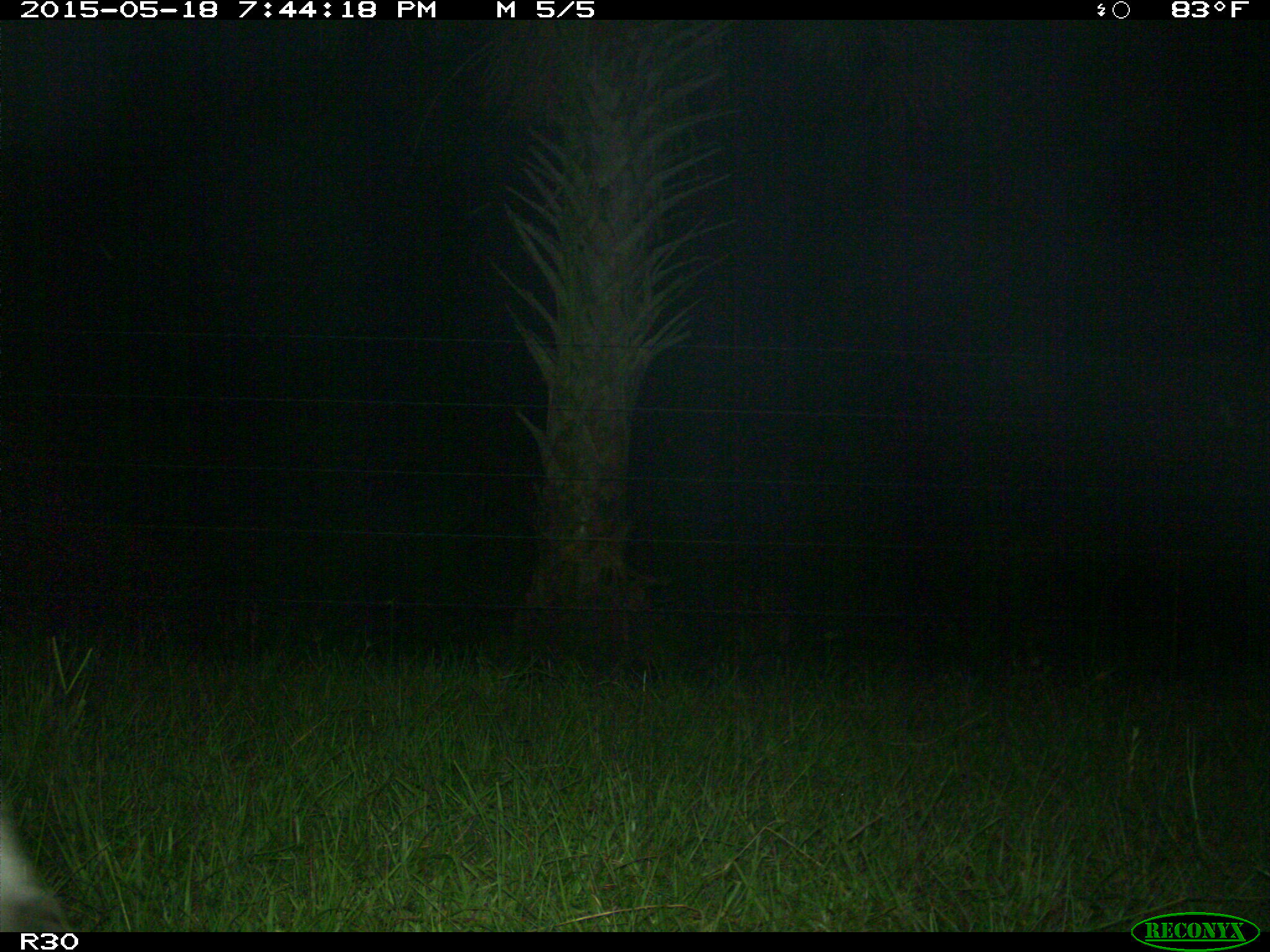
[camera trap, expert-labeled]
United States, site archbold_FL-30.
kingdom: Animalia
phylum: Chordata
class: Mammalia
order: Artiodactyla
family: Bovidae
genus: Bos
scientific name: Bos taurus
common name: domestic cow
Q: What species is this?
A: Bos taurus (domestic cow).